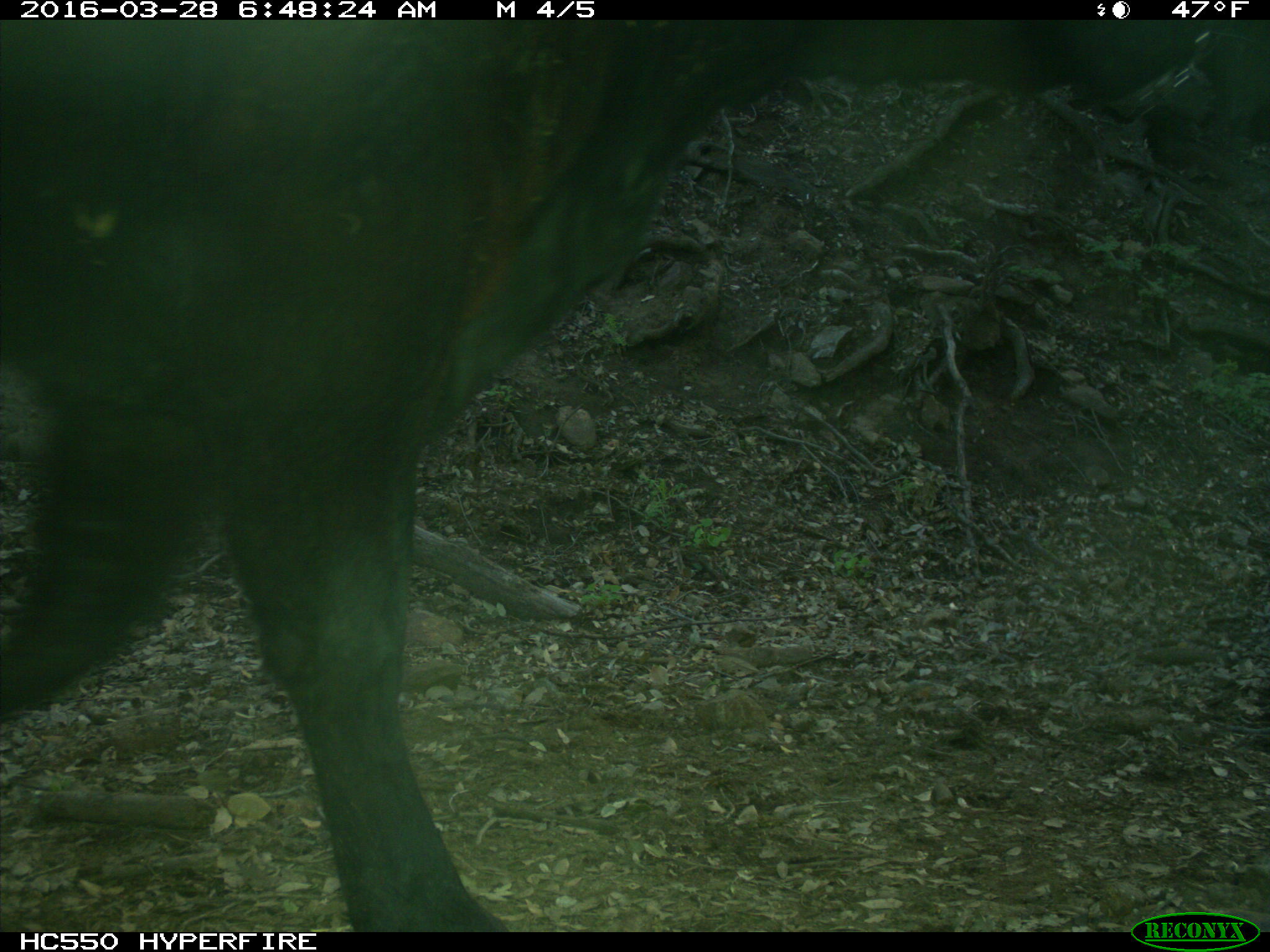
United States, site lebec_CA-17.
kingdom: Animalia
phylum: Chordata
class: Mammalia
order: Artiodactyla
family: Bovidae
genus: Bos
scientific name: Bos taurus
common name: domestic cow